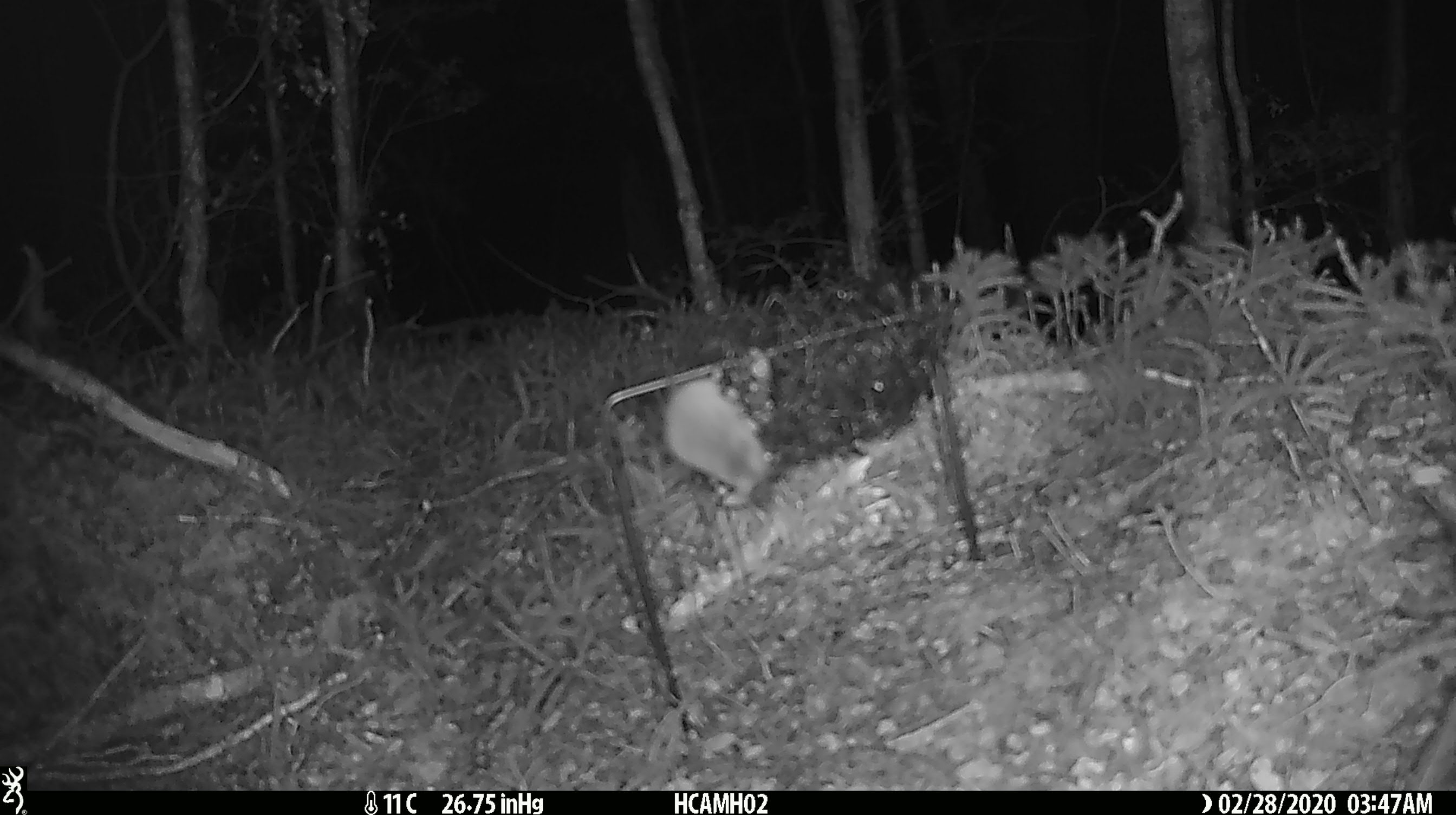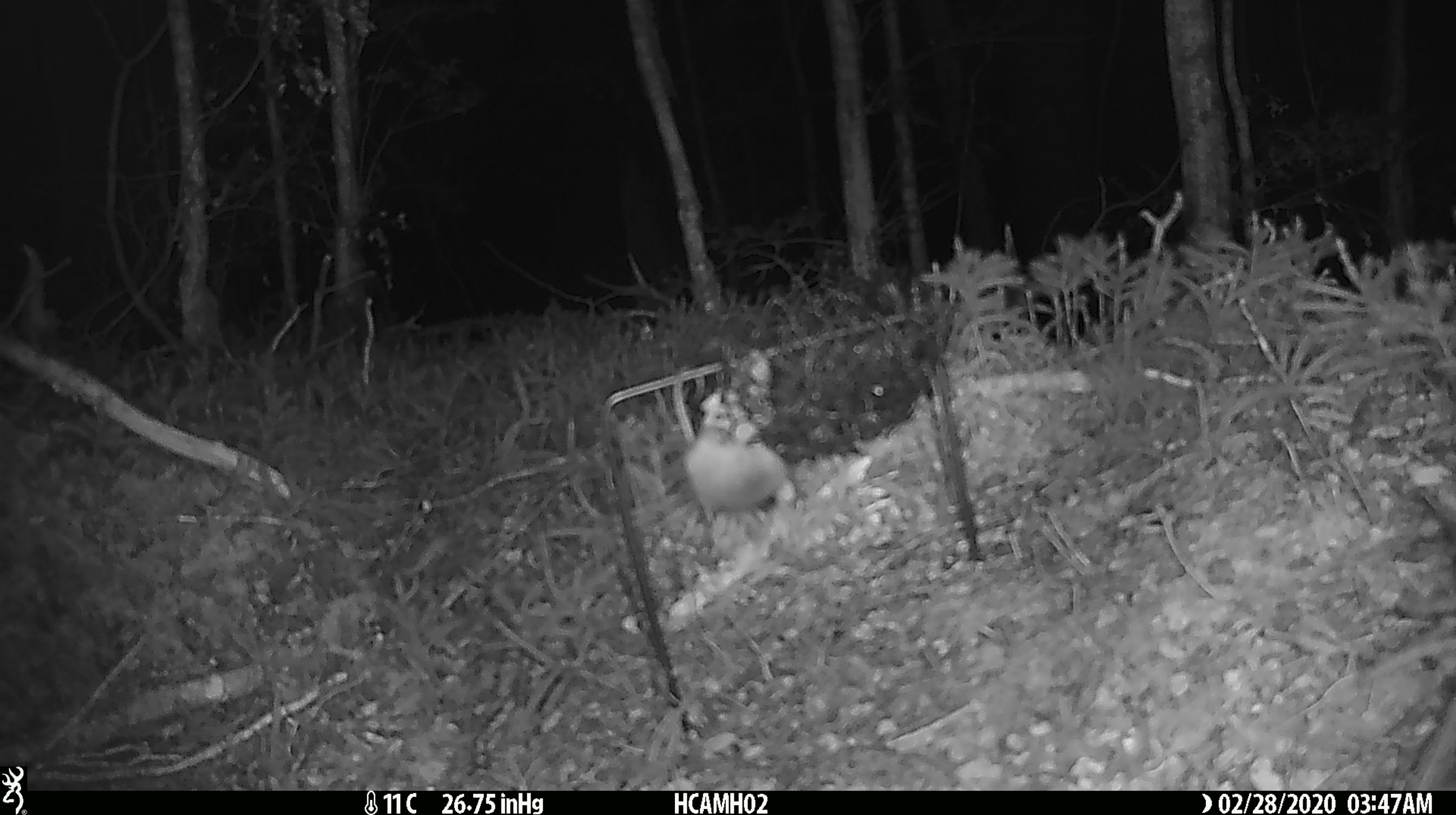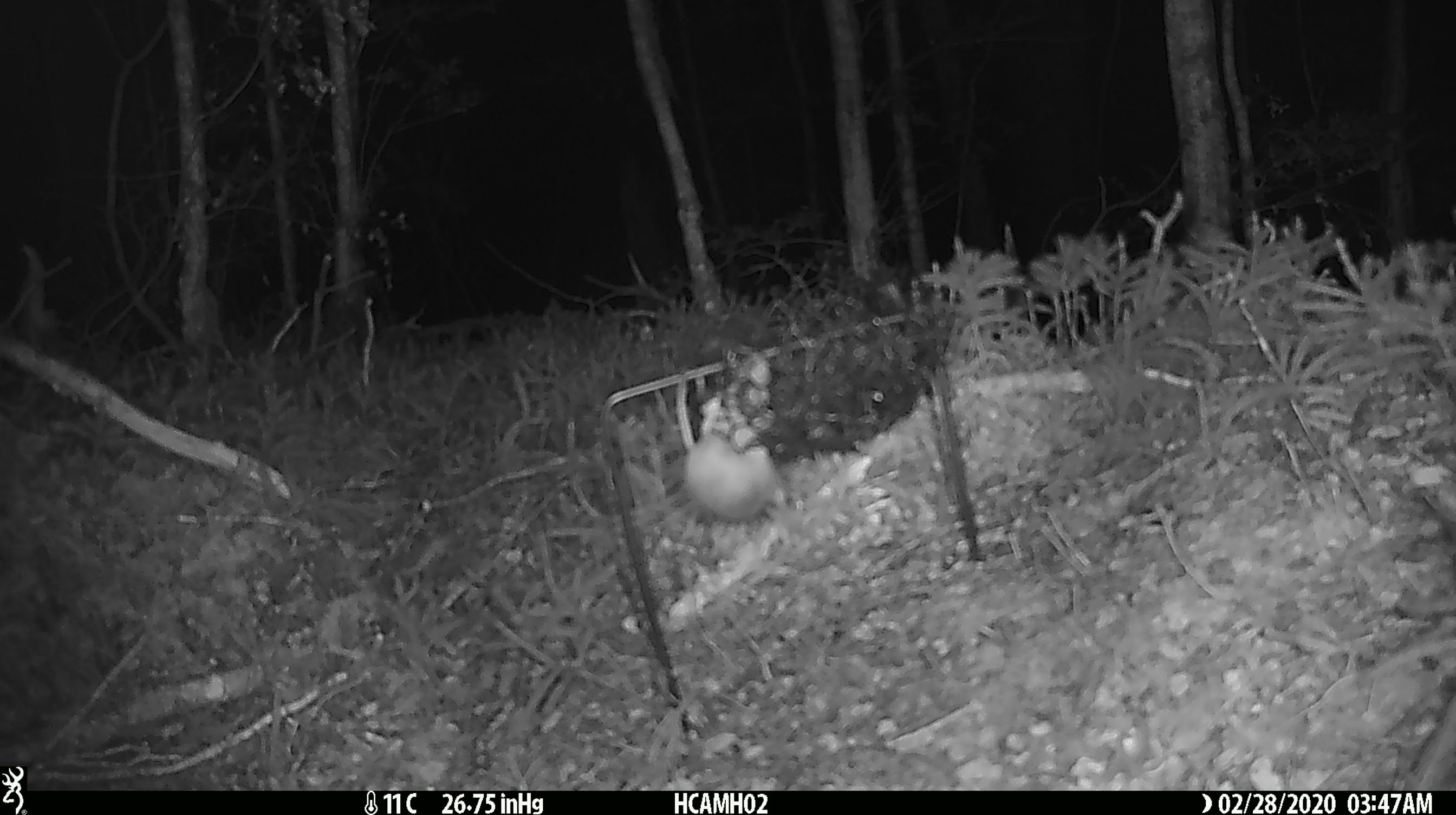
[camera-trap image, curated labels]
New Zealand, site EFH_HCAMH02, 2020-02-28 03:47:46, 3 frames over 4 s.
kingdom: Animalia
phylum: Chordata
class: Mammalia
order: Rodentia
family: Muridae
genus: Mus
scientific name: Mus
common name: mouse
Mouse (Mus).